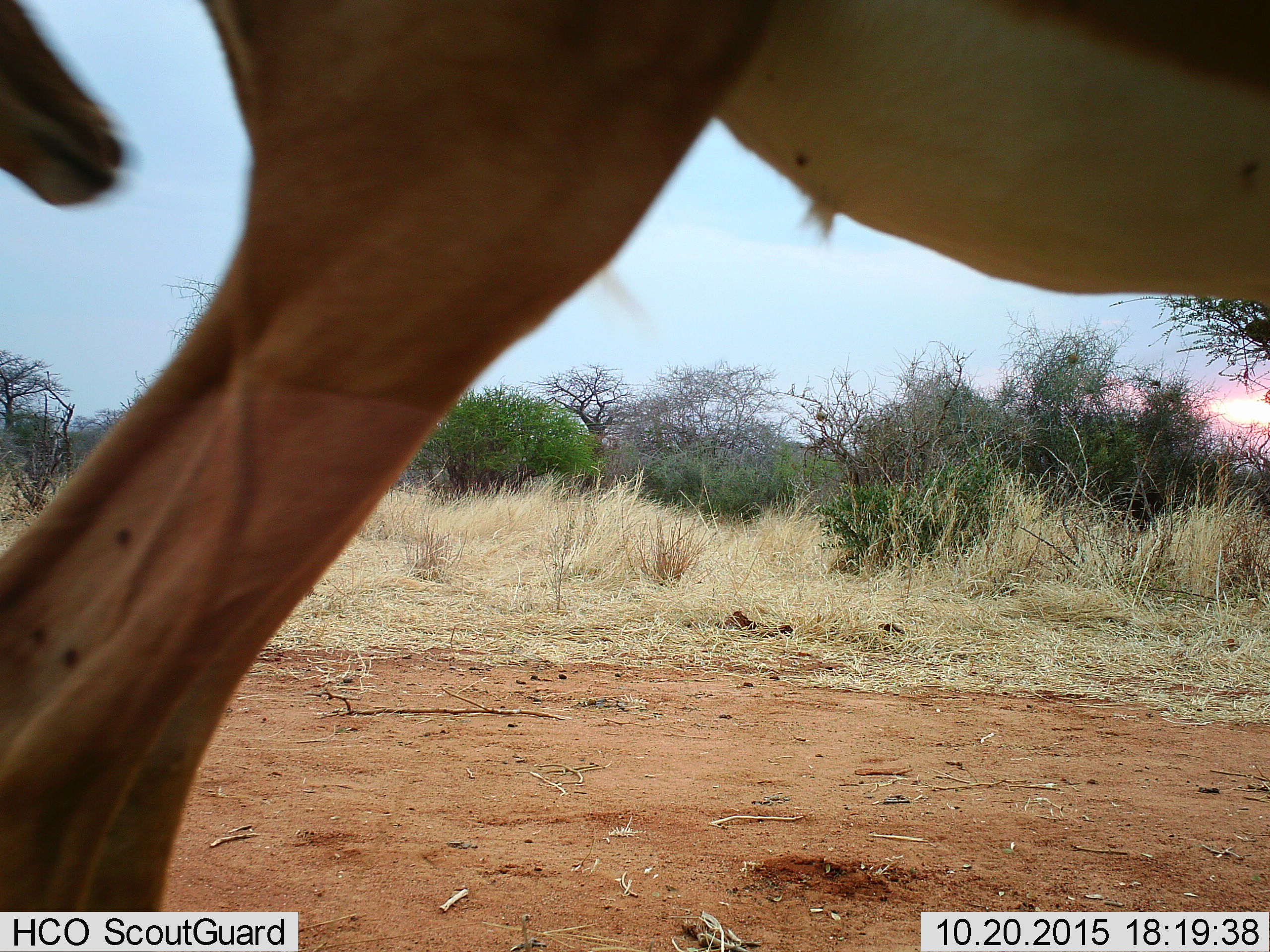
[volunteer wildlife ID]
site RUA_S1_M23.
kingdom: Animalia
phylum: Chordata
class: Mammalia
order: Artiodactyla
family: Bovidae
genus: Aepyceros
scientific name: Aepyceros melampus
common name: impala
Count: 2.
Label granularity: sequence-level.